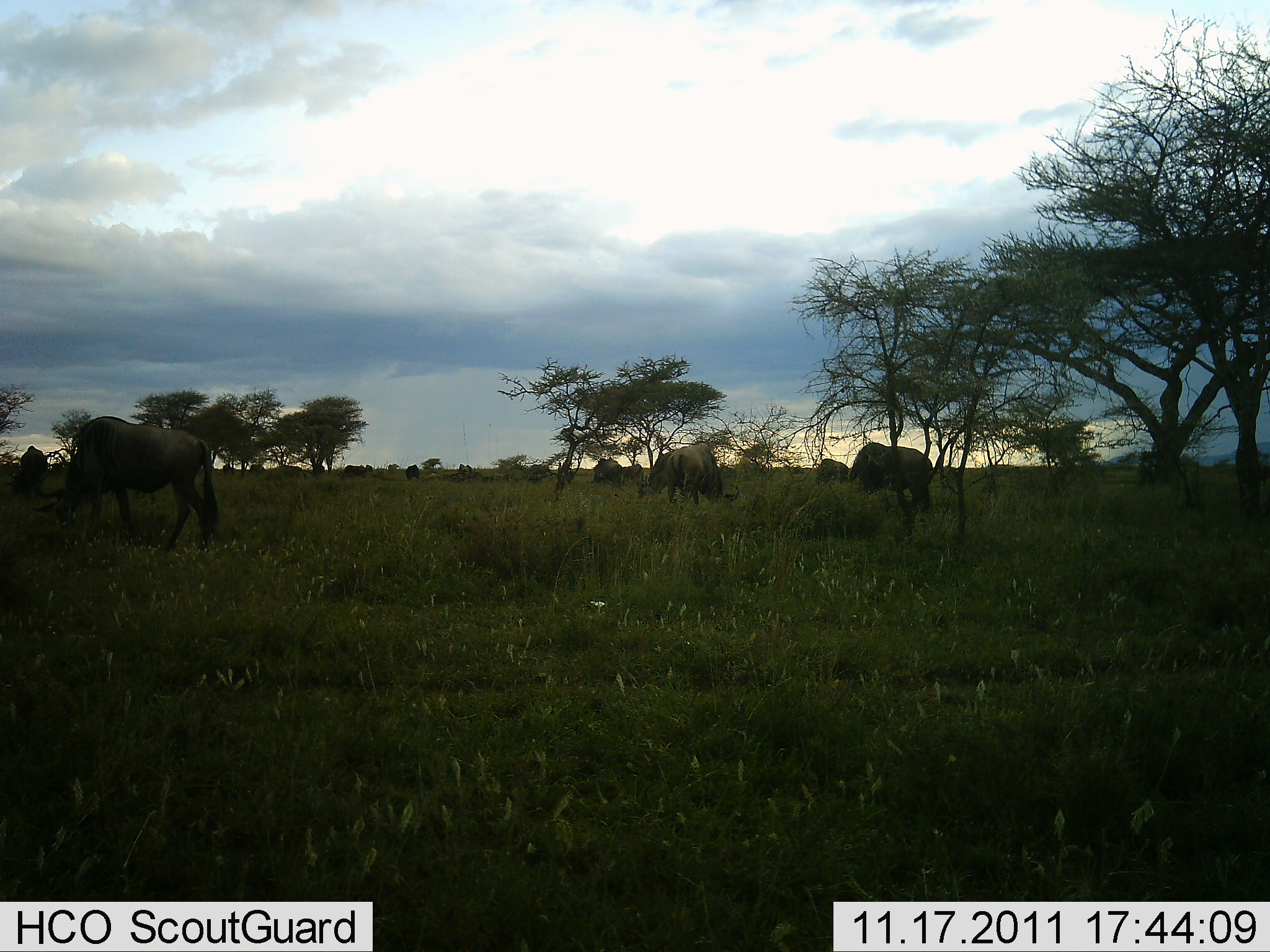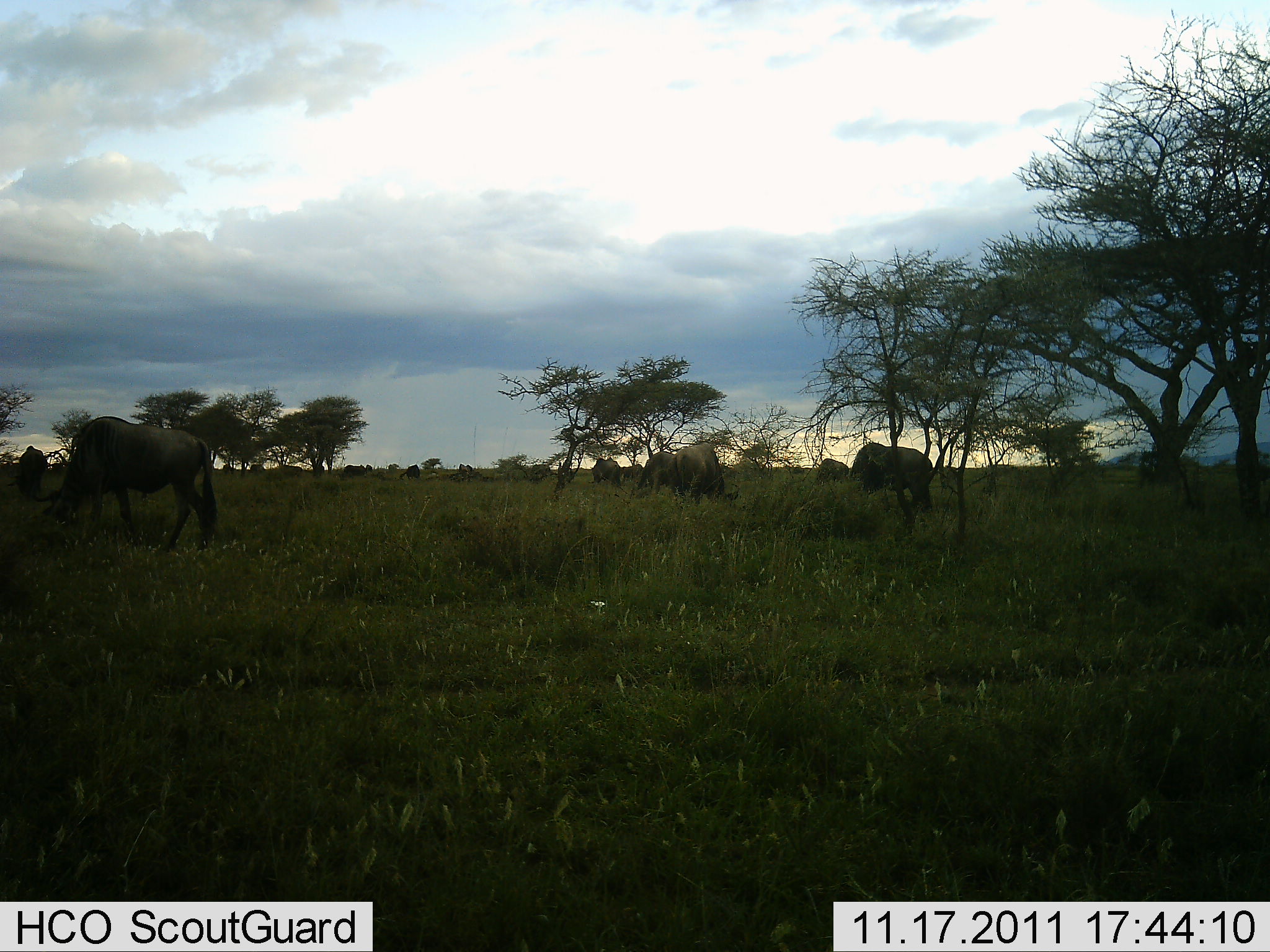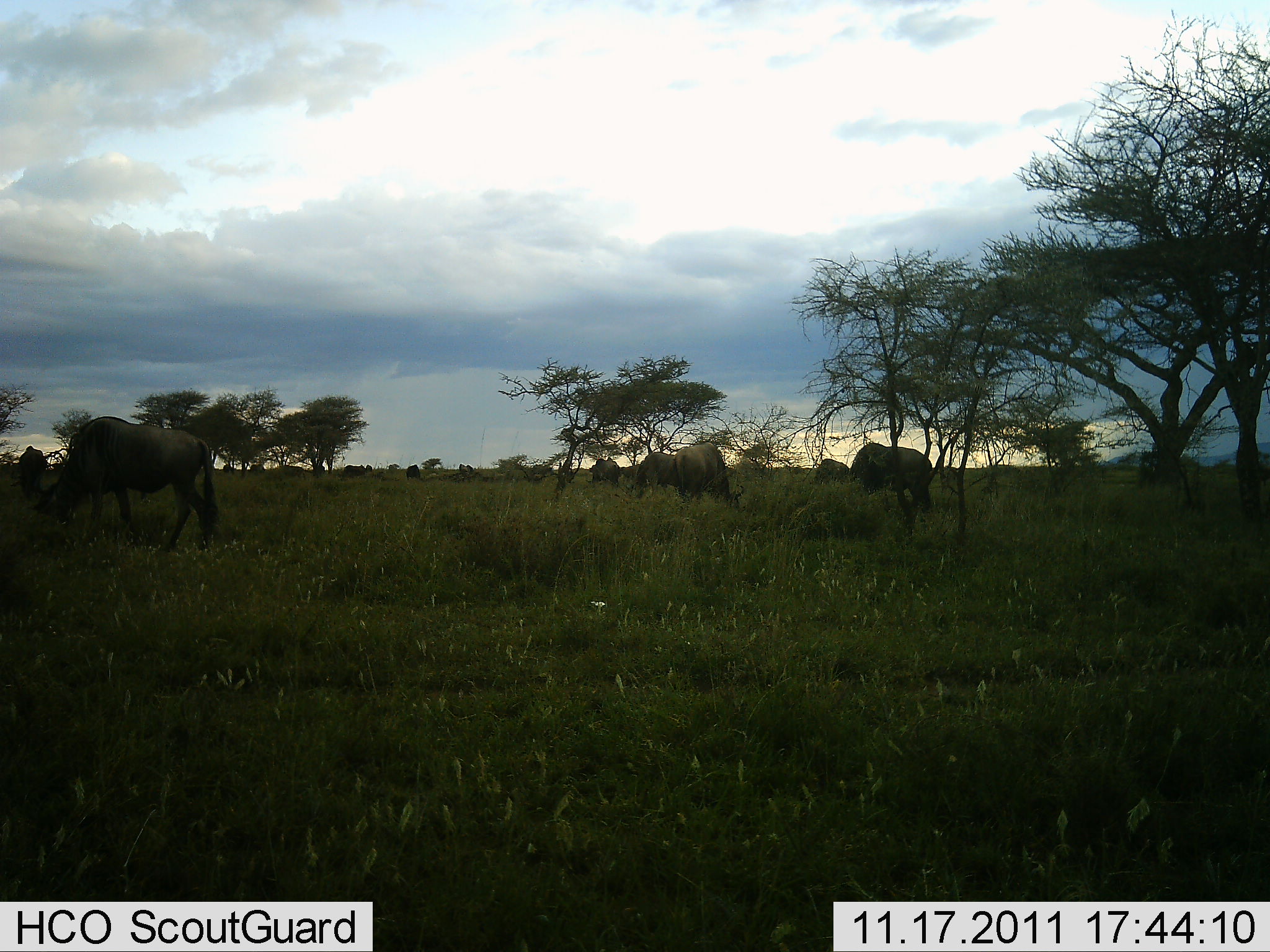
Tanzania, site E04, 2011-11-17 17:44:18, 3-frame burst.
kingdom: Animalia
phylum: Chordata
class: Mammalia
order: Artiodactyla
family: Bovidae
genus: Connochaetes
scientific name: Connochaetes taurinus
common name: blue wildebeest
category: wildebeest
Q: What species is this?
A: Wildebeest (blue wildebeest) (Connochaetes taurinus).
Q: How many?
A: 10.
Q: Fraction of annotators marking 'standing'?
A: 33%.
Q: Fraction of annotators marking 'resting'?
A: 0%.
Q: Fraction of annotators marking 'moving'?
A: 7%.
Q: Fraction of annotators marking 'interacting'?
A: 0%.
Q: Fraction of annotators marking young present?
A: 0%.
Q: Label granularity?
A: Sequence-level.